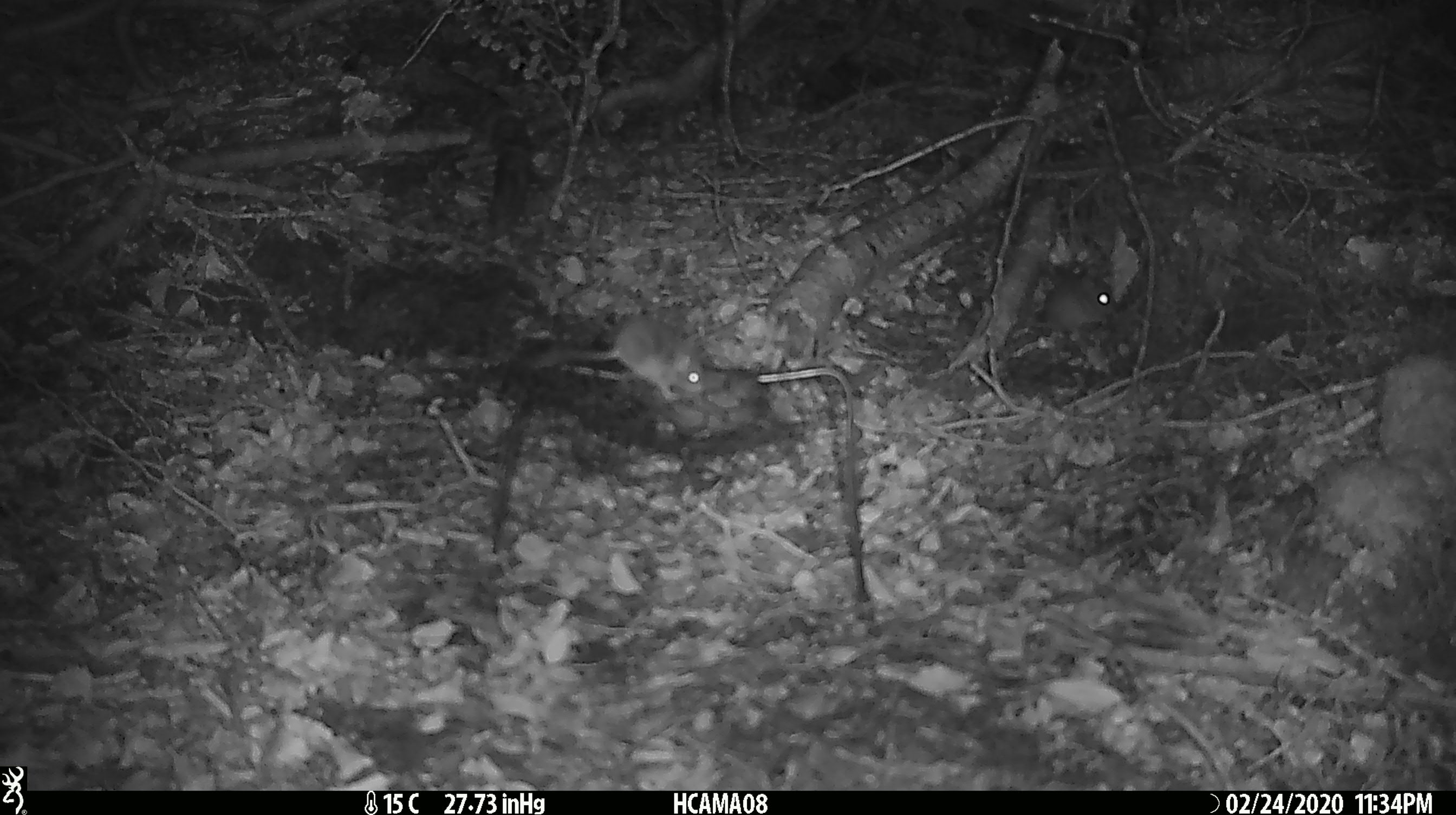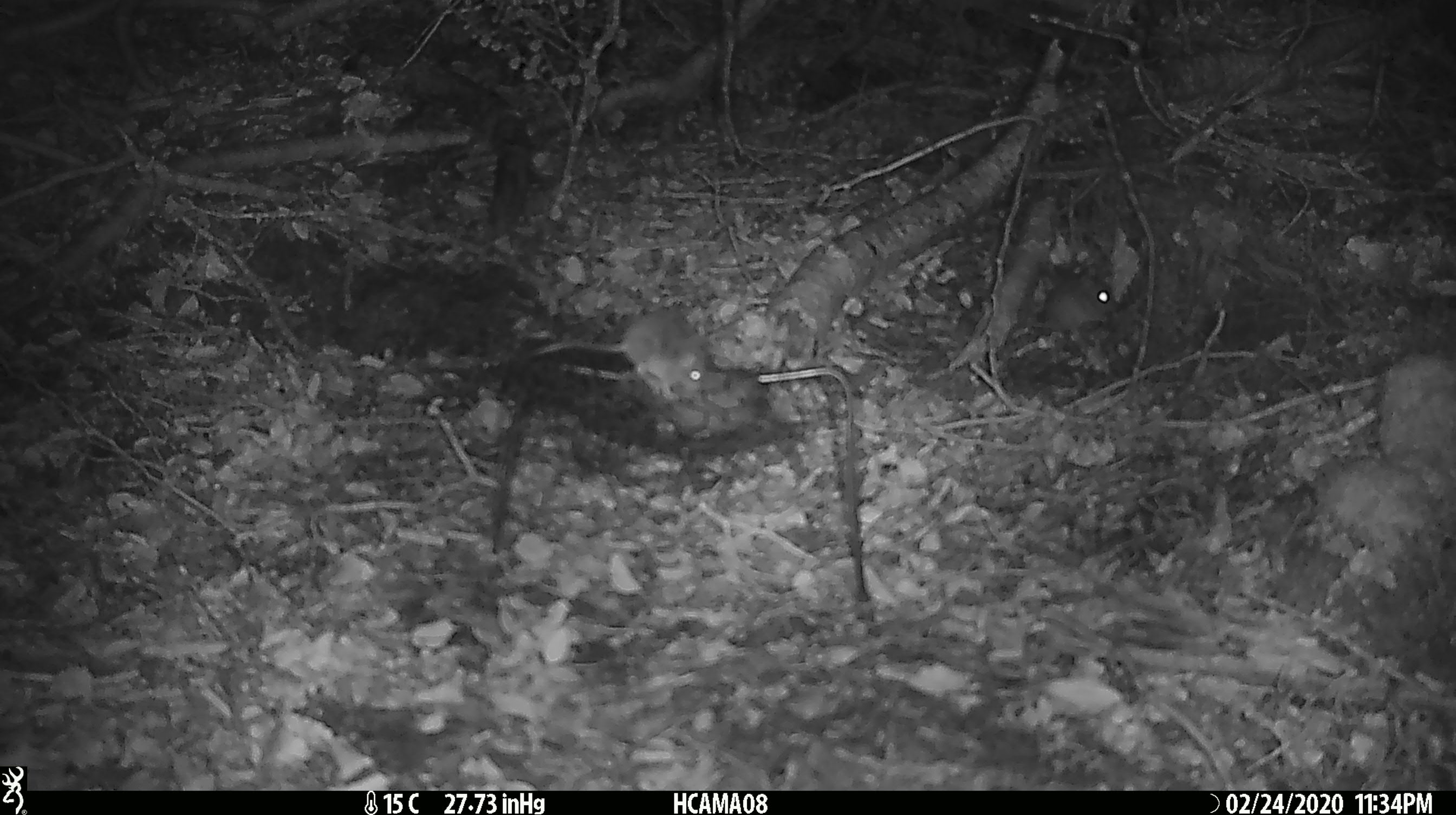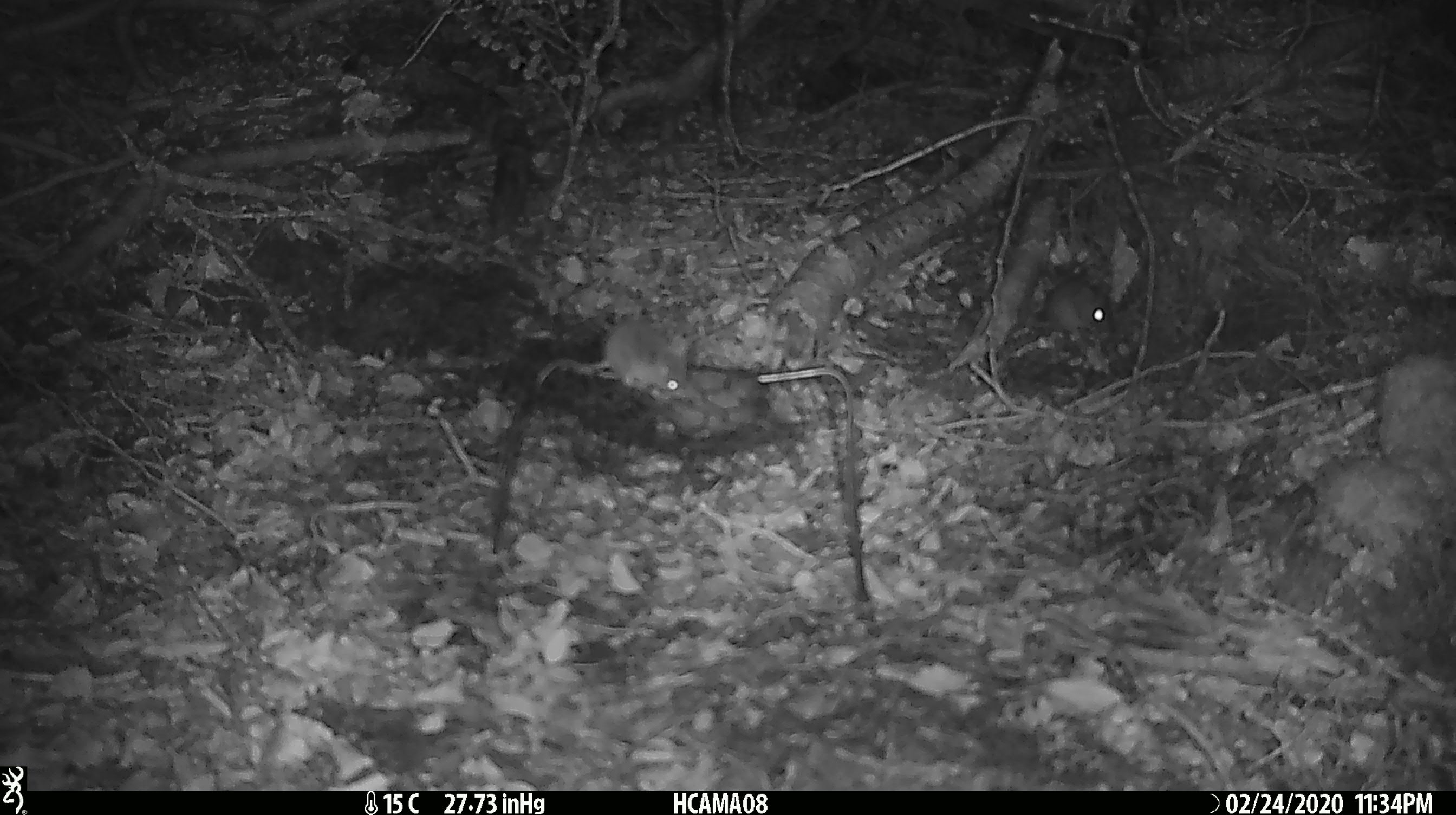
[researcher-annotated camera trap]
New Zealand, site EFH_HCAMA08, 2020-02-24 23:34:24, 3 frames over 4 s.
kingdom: Animalia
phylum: Chordata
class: Mammalia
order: Rodentia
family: Muridae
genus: Mus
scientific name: Mus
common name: mouse